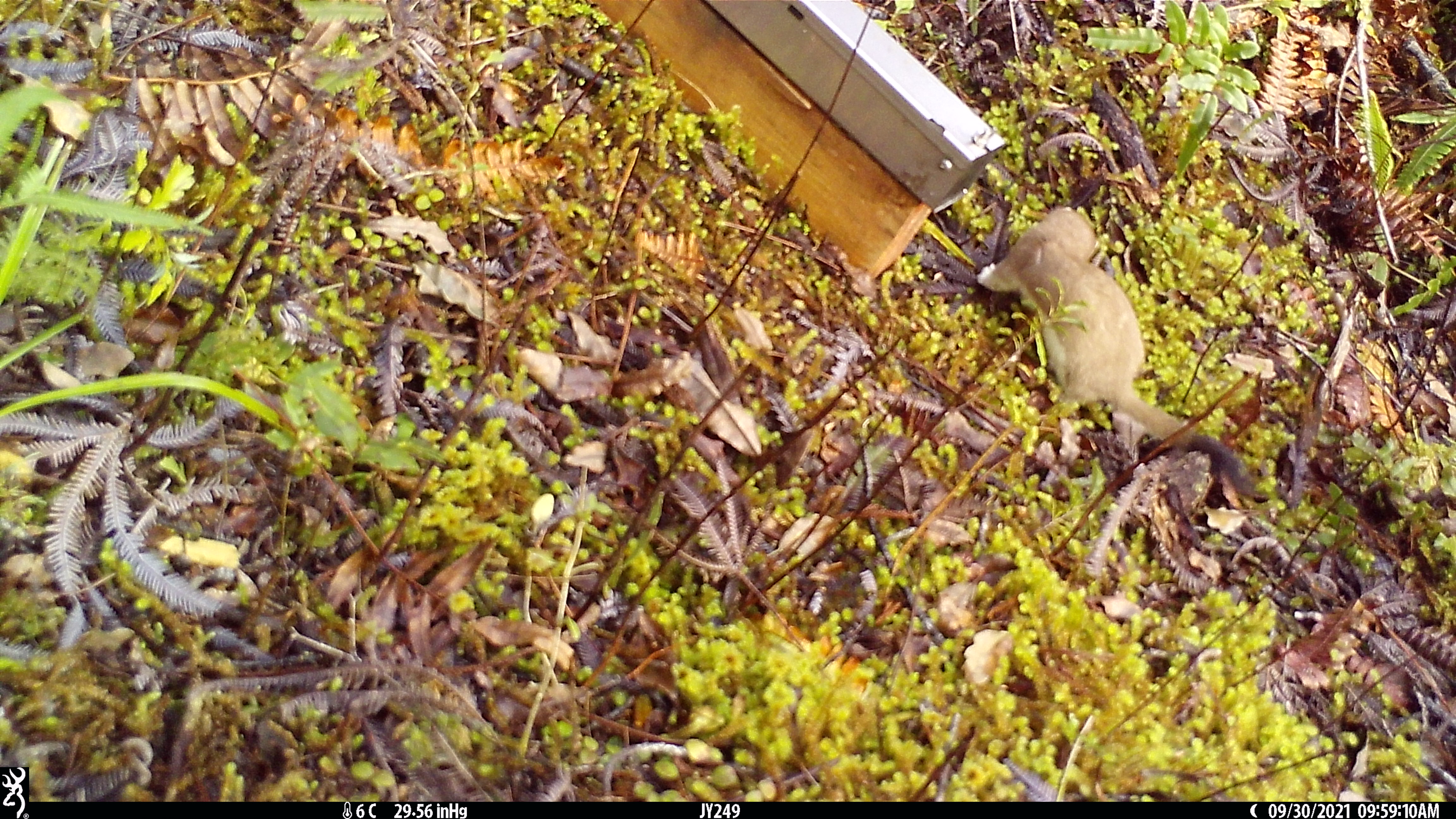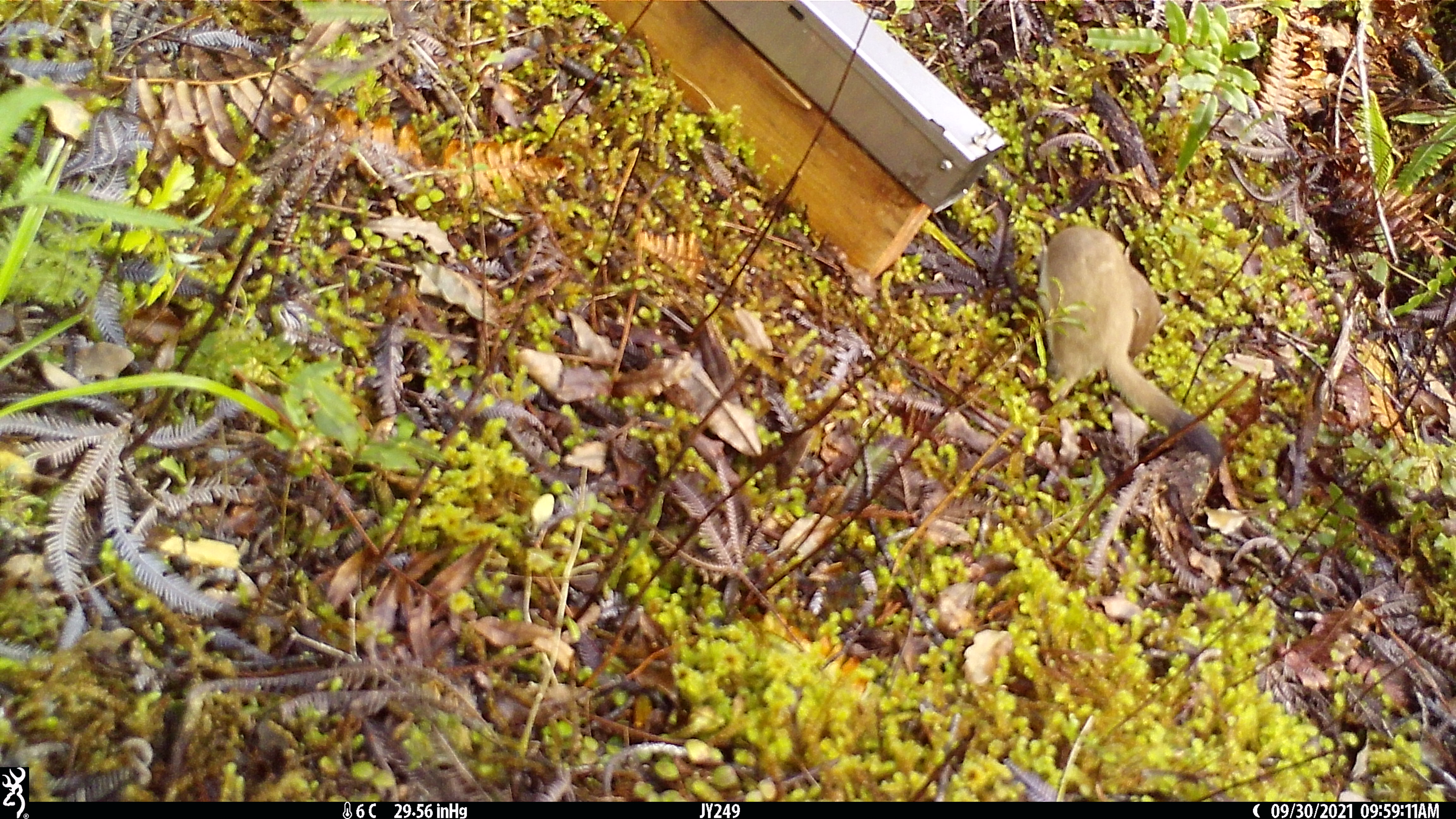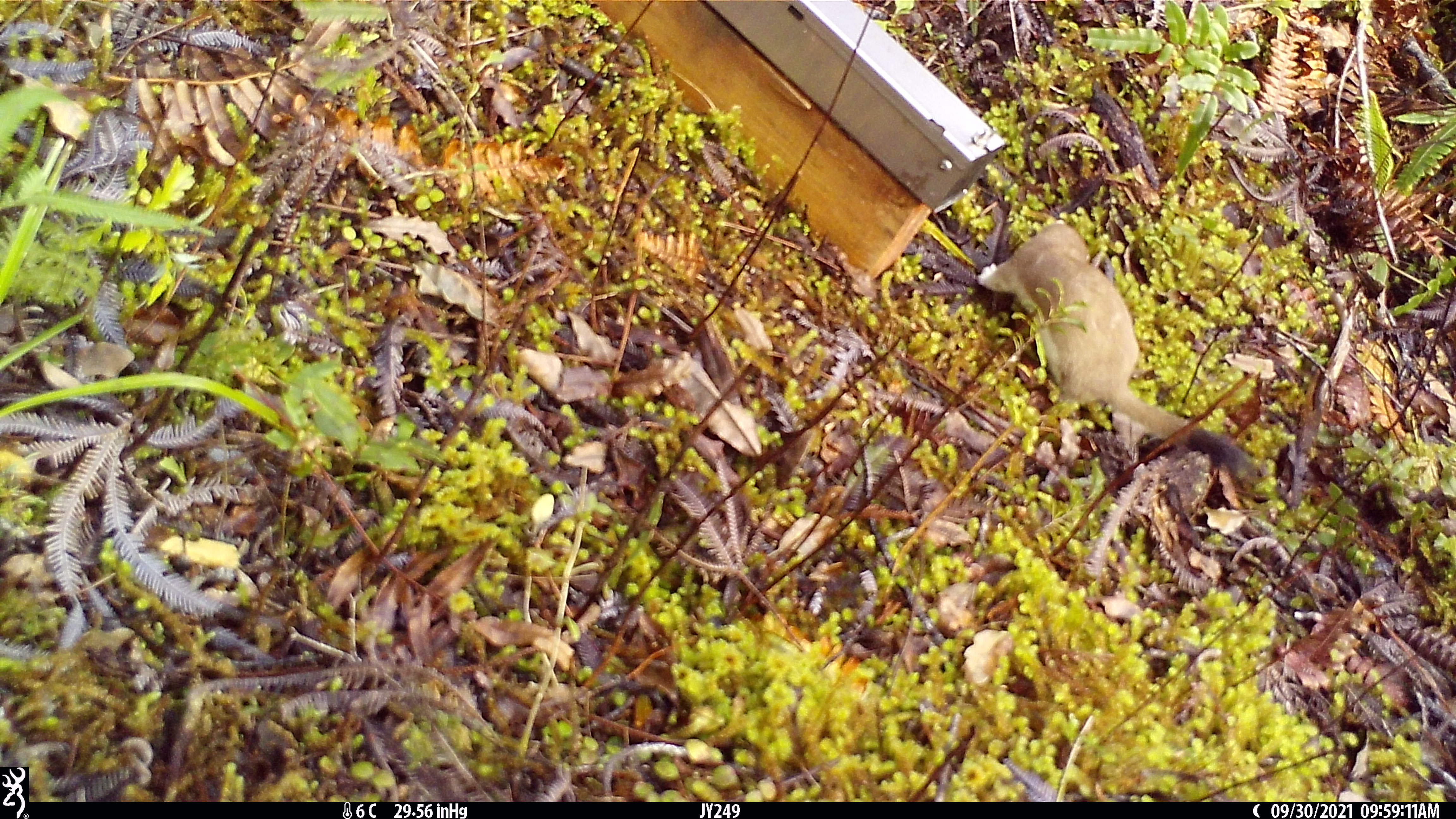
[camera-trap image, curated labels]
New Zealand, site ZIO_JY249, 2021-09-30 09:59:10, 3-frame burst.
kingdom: Animalia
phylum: Chordata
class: Mammalia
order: Carnivora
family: Mustelidae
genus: Mustela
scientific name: Mustela erminea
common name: stoat